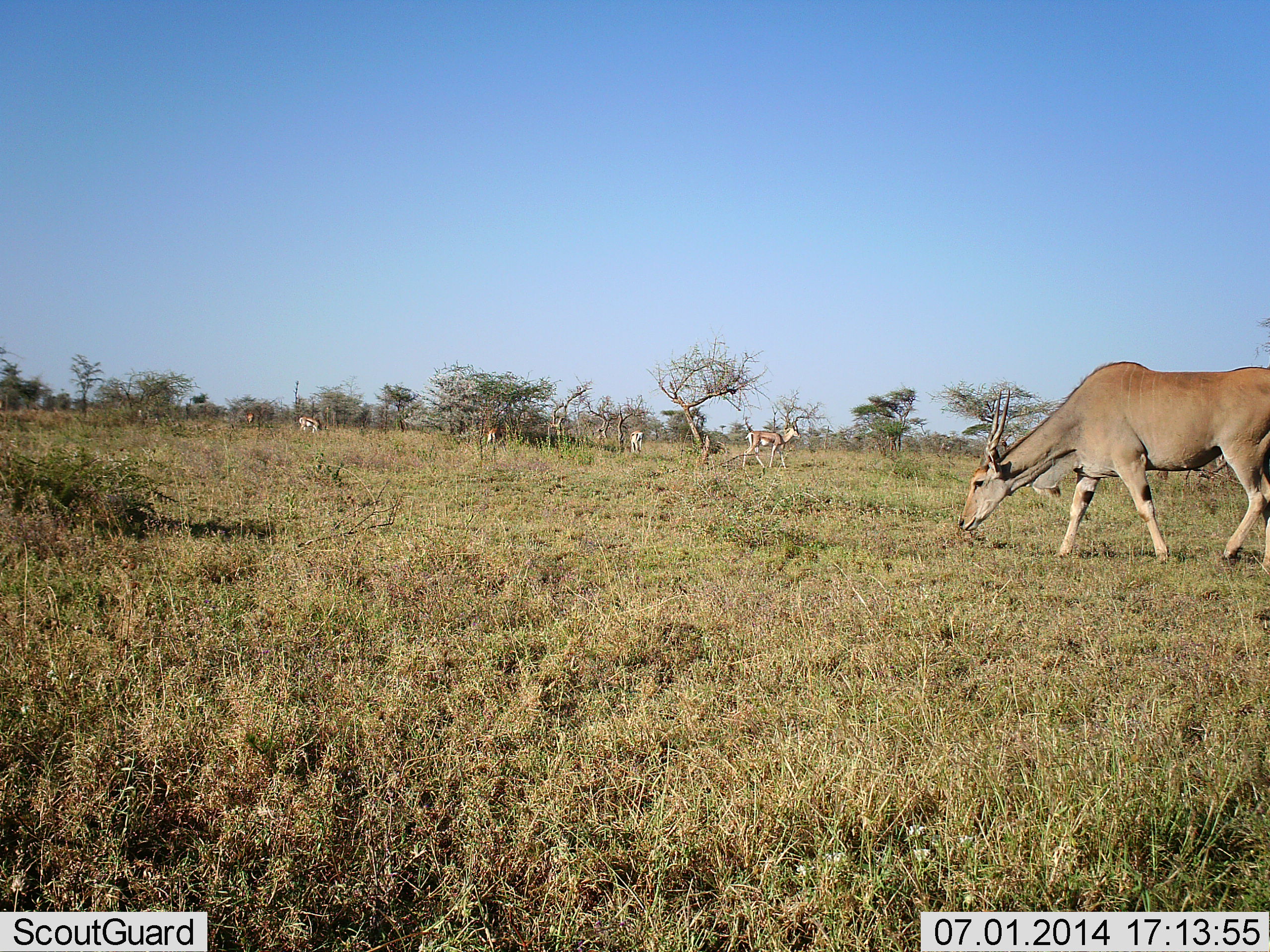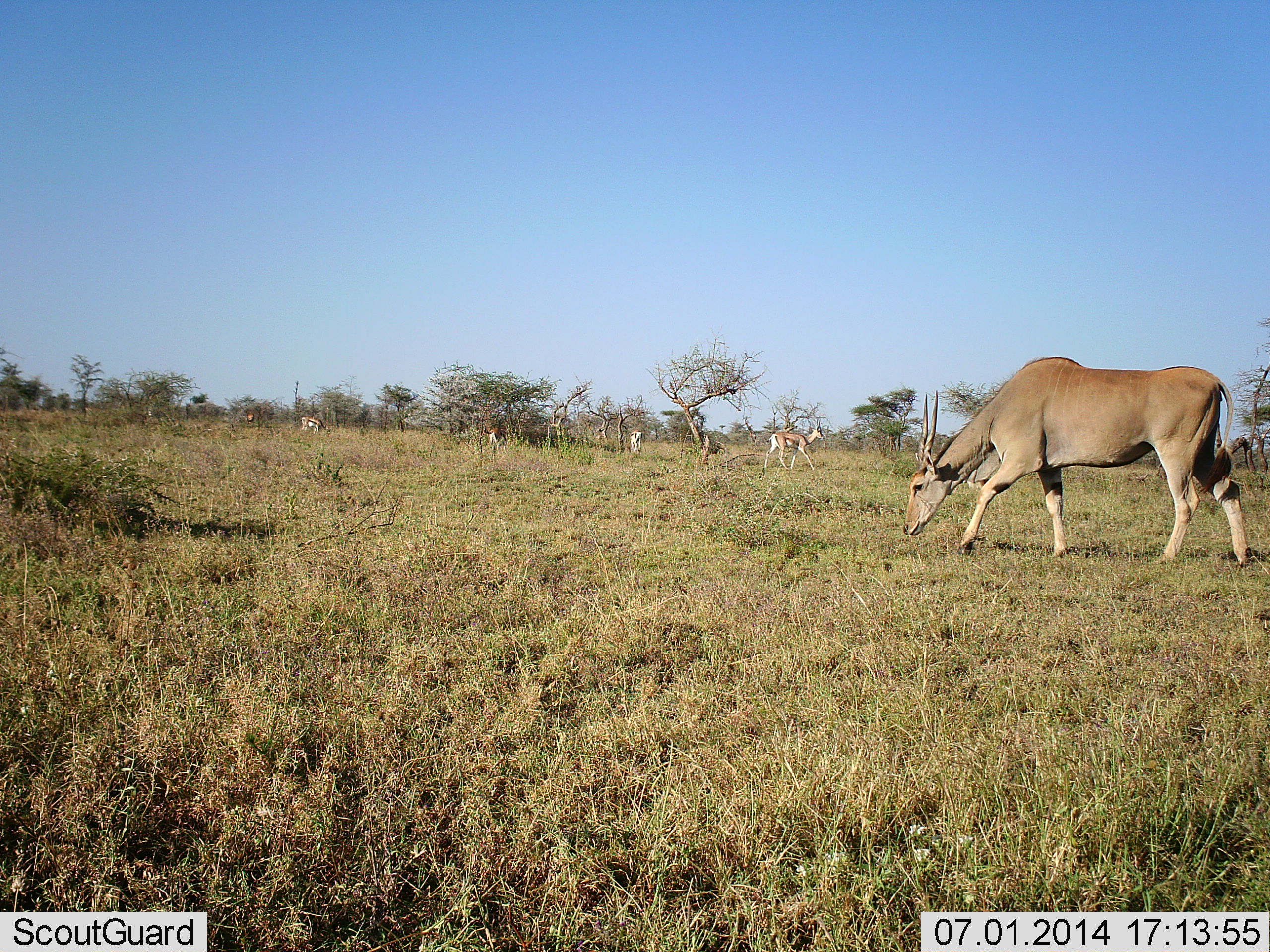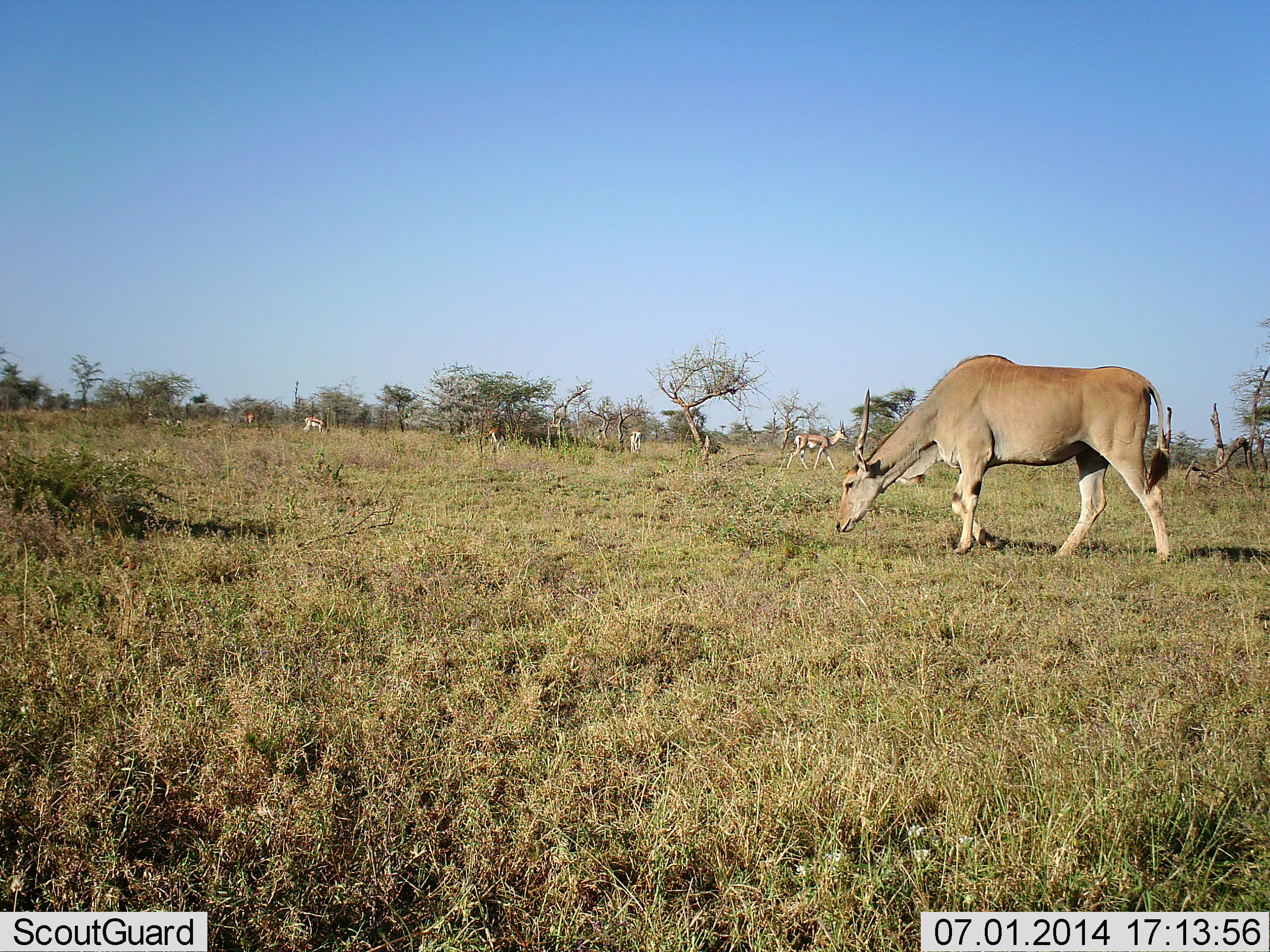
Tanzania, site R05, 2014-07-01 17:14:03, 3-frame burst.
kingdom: Animalia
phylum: Chordata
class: Mammalia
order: Artiodactyla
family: Bovidae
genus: Tragelaphus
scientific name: Tragelaphus oryx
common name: eland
Eland (Tragelaphus oryx), count 1. Behavior (volunteer vote fractions): standing 6%, resting 0%, moving 65%, interacting 0%. Young present (vote fraction): 0%. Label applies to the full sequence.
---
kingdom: Animalia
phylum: Chordata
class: Mammalia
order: Artiodactyla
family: Bovidae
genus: Eudorcas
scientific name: Eudorcas thomsonii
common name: thomson's gazelle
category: gazellethomsons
Gazellethomsons (thomson's gazelle) (Eudorcas thomsonii), count 5. Behavior (volunteer vote fractions): standing 30%, resting 0%, moving 90%, interacting 0%. Young present (vote fraction): 0%. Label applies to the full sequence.